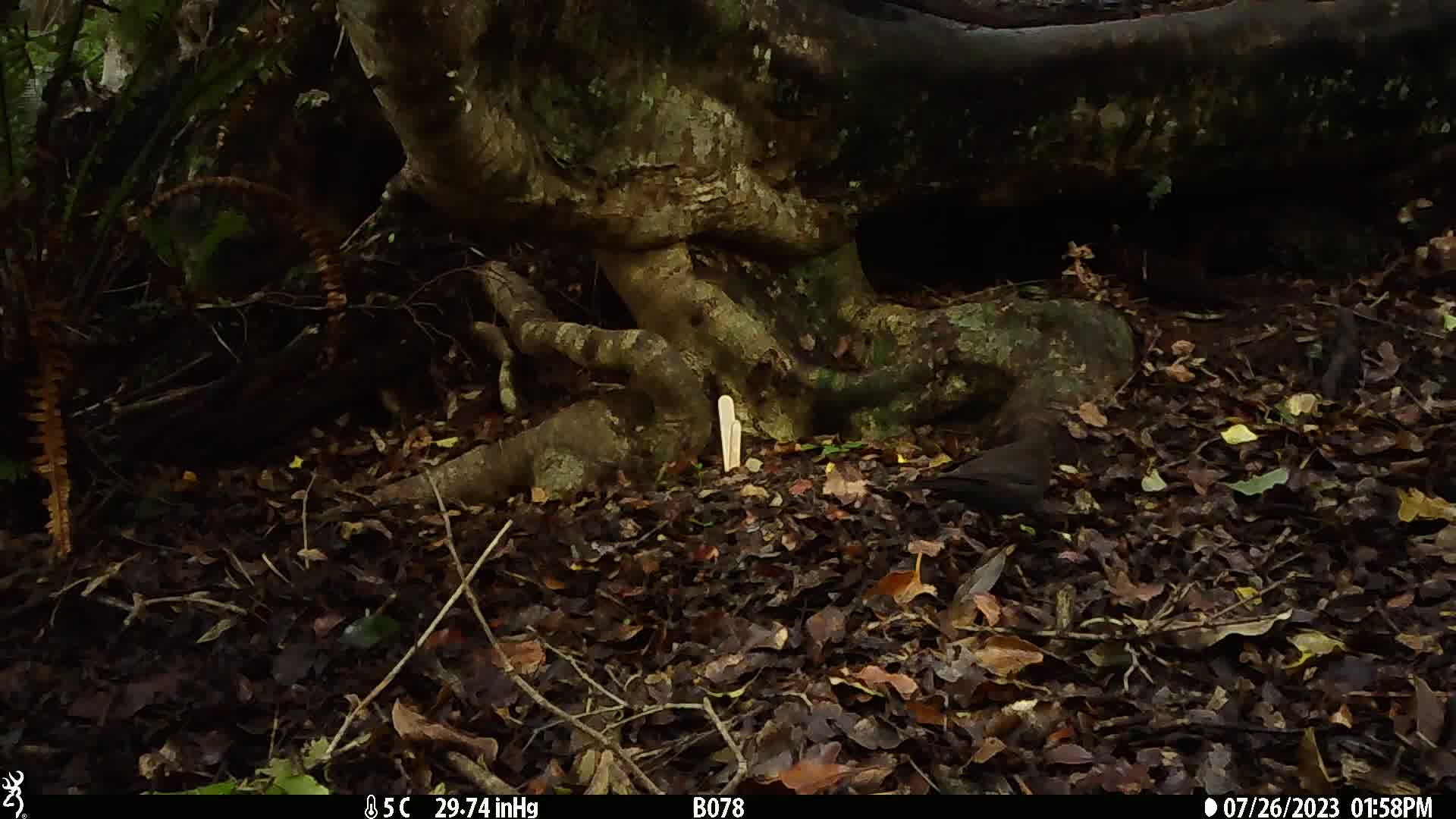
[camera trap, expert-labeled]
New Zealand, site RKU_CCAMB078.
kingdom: Animalia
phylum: Chordata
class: Aves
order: Passeriformes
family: Turdidae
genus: Turdus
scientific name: Turdus merula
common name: eurasian blackbird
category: blackbird